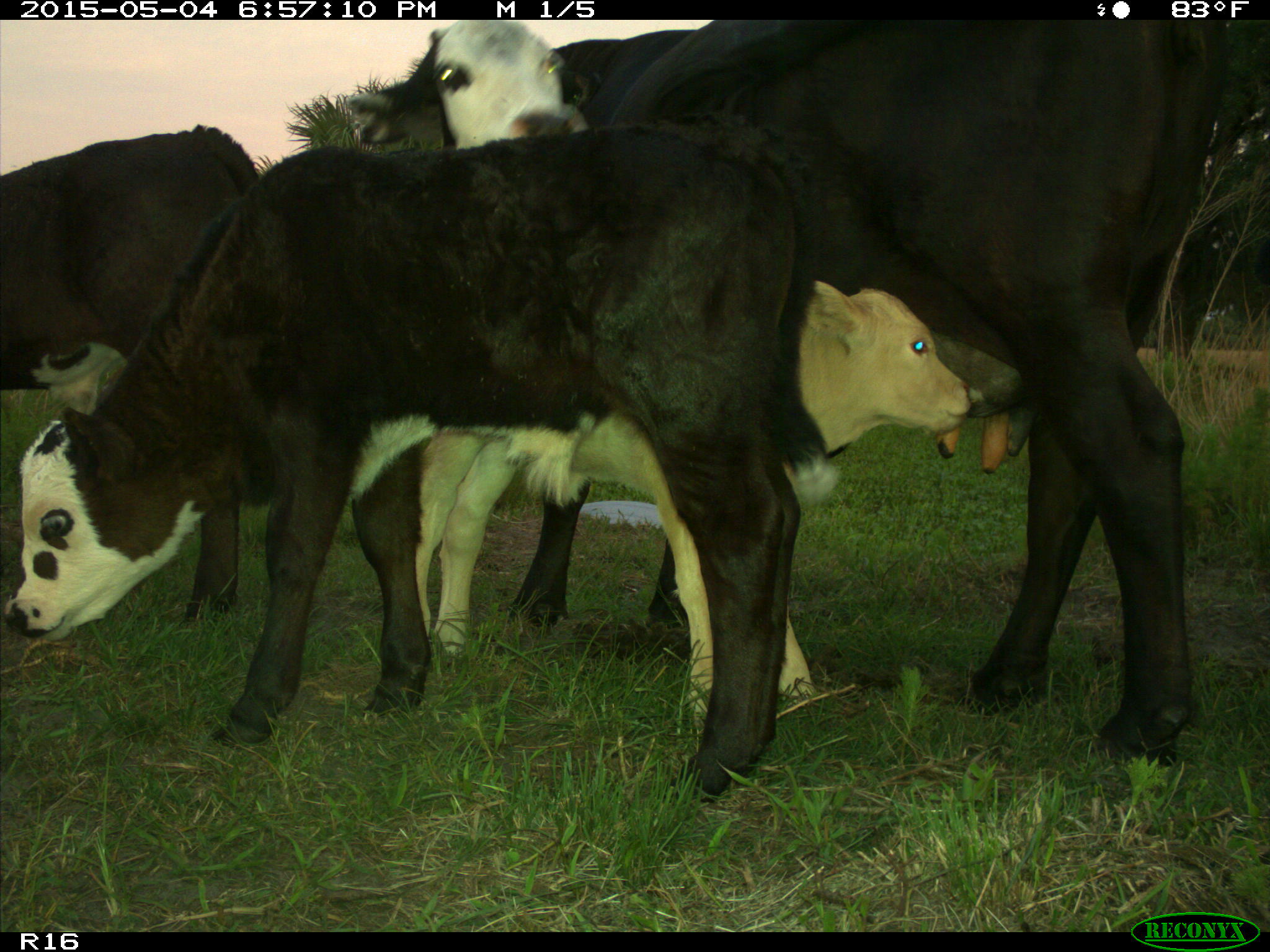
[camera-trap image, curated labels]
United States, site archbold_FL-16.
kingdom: Animalia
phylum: Chordata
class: Mammalia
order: Artiodactyla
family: Bovidae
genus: Bos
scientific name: Bos taurus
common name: domestic cow